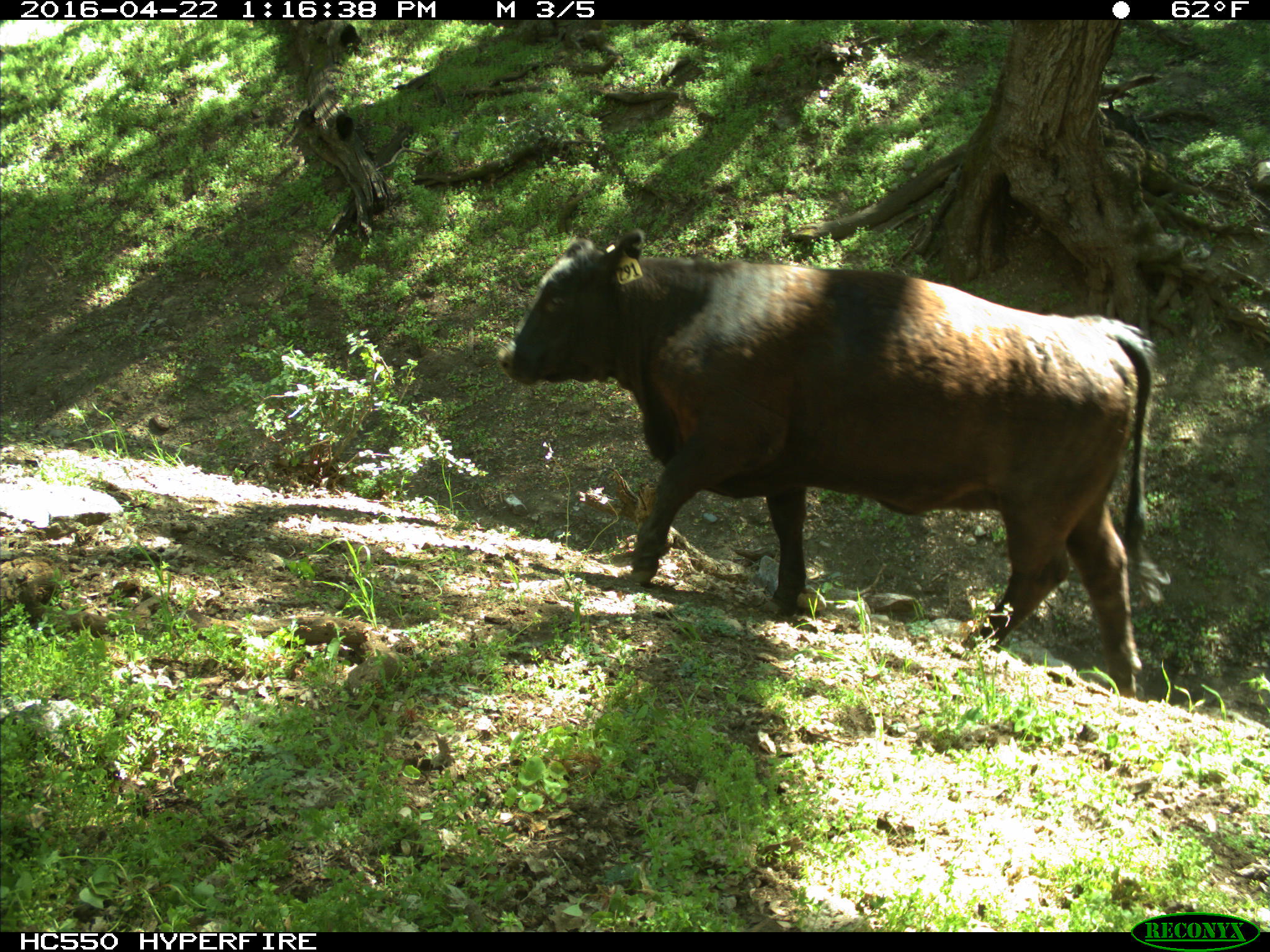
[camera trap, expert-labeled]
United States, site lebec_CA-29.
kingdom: Animalia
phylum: Chordata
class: Mammalia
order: Artiodactyla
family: Bovidae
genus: Bos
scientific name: Bos taurus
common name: domestic cow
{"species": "Bos taurus (domestic cow)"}